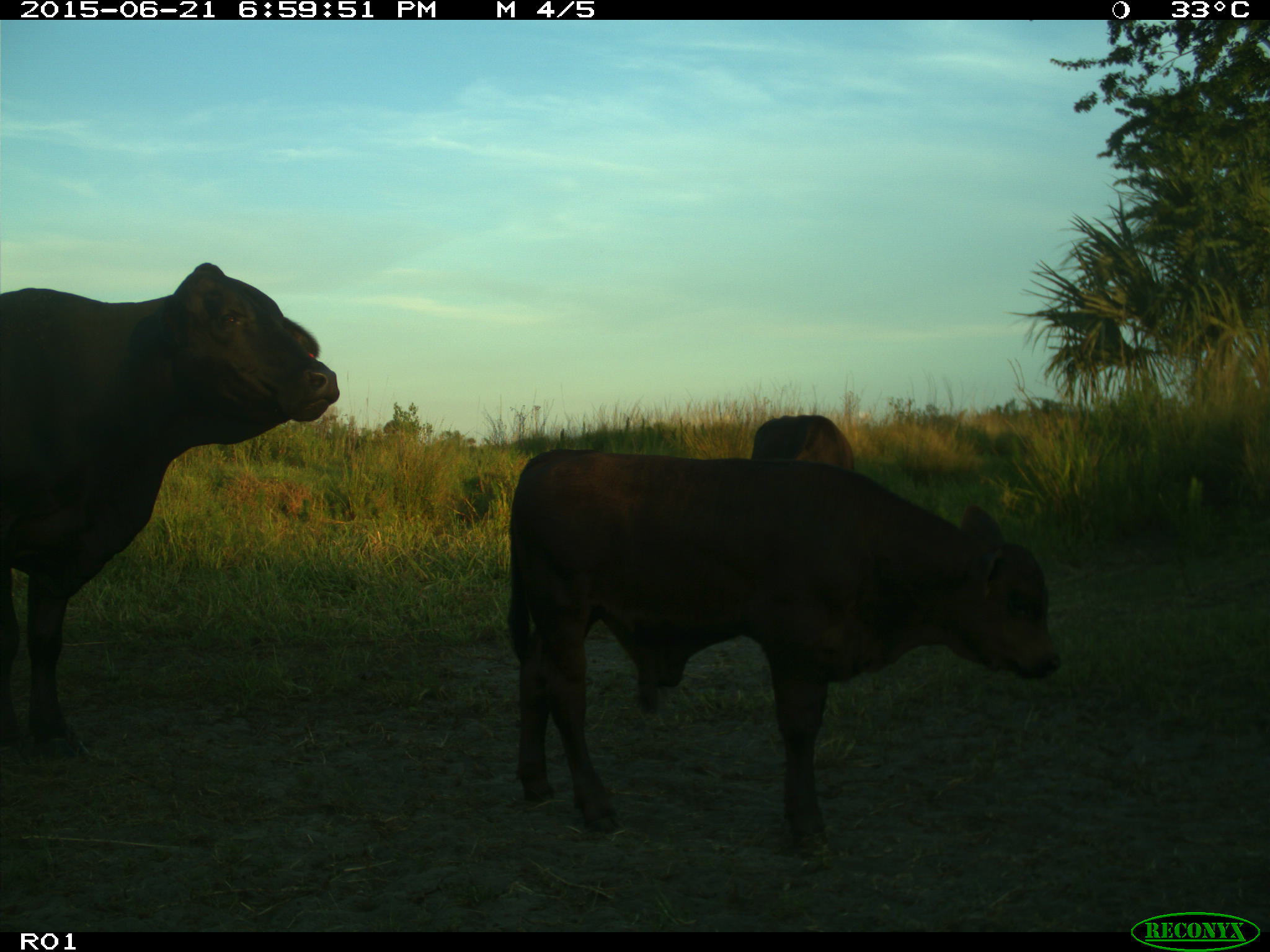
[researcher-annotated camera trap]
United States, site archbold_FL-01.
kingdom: Animalia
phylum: Chordata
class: Mammalia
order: Artiodactyla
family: Bovidae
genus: Bos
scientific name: Bos taurus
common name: domestic cow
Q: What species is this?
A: Bos taurus (domestic cow).